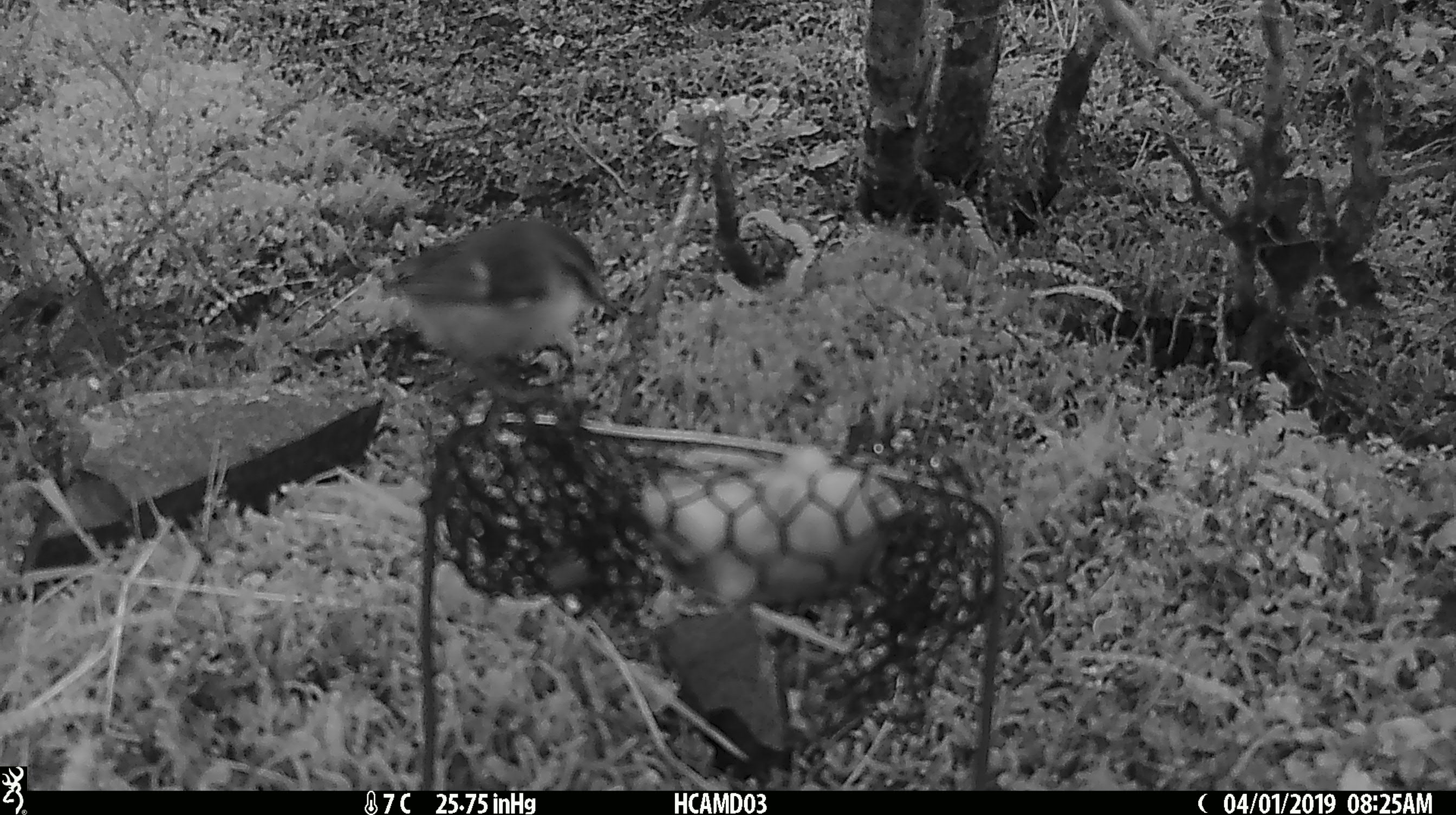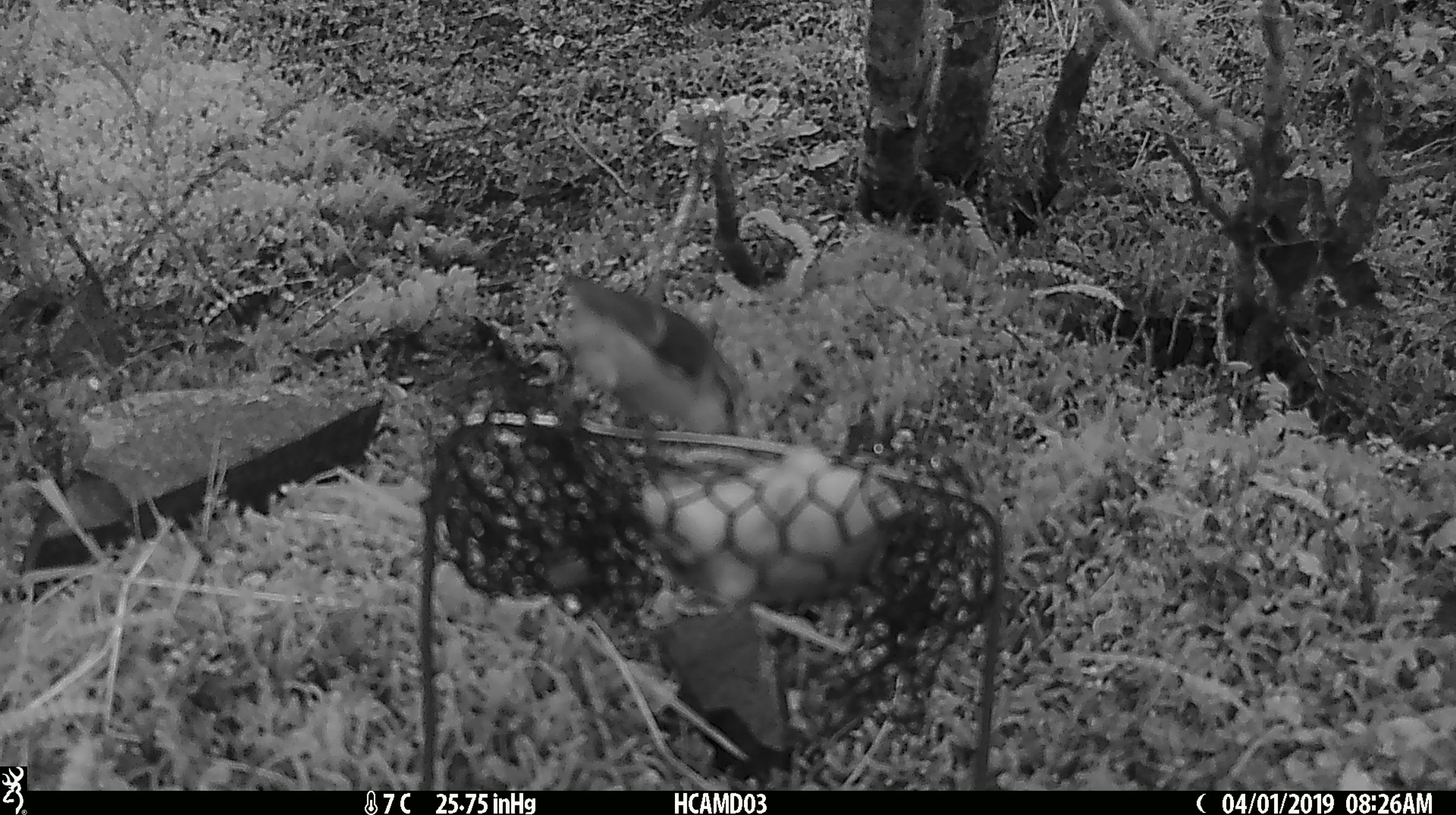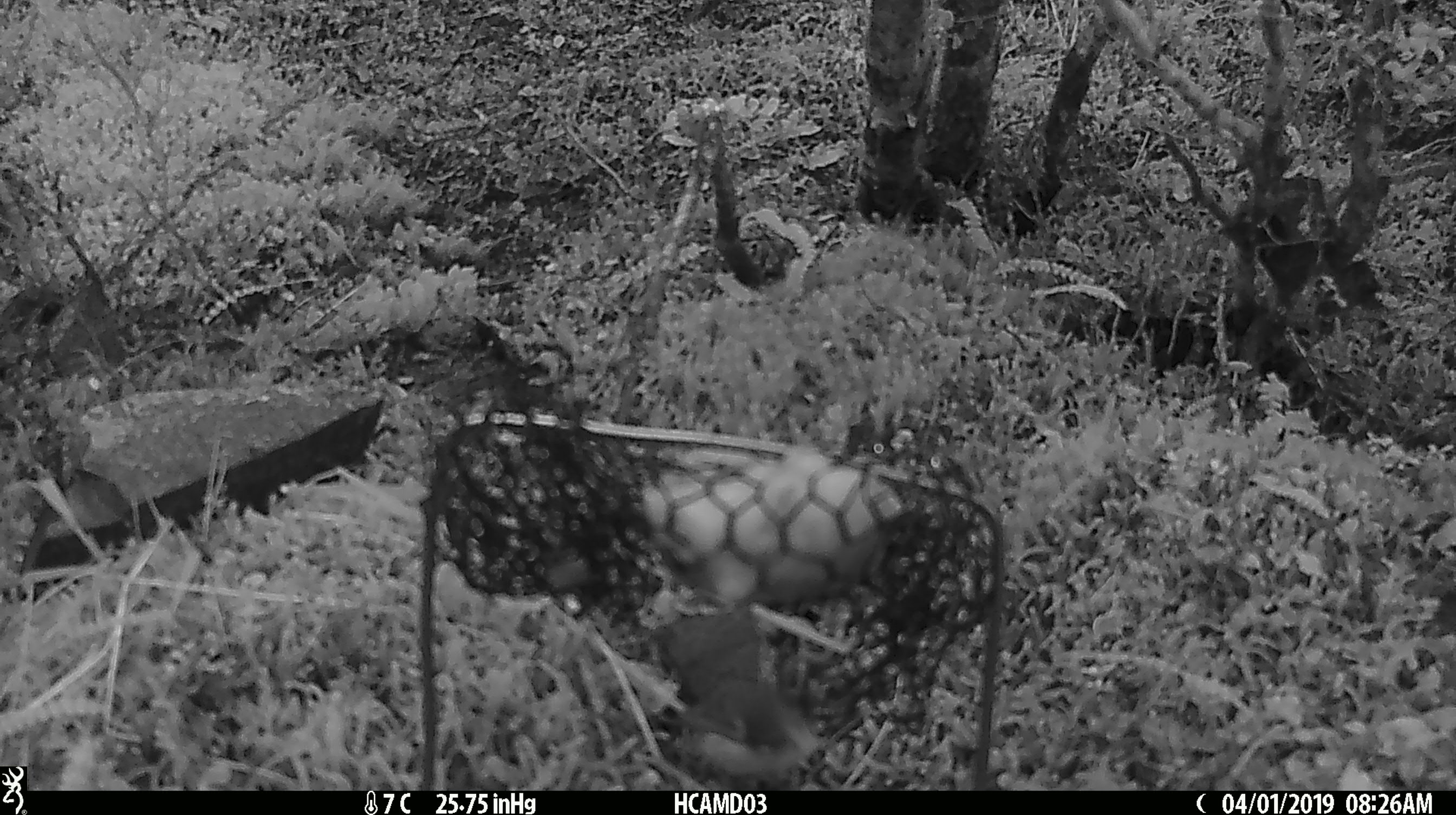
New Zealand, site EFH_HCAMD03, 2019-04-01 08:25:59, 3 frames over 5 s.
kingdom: Animalia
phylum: Chordata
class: Aves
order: Passeriformes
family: Acanthisittidae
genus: Acanthisitta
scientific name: Acanthisitta chloris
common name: rifleman